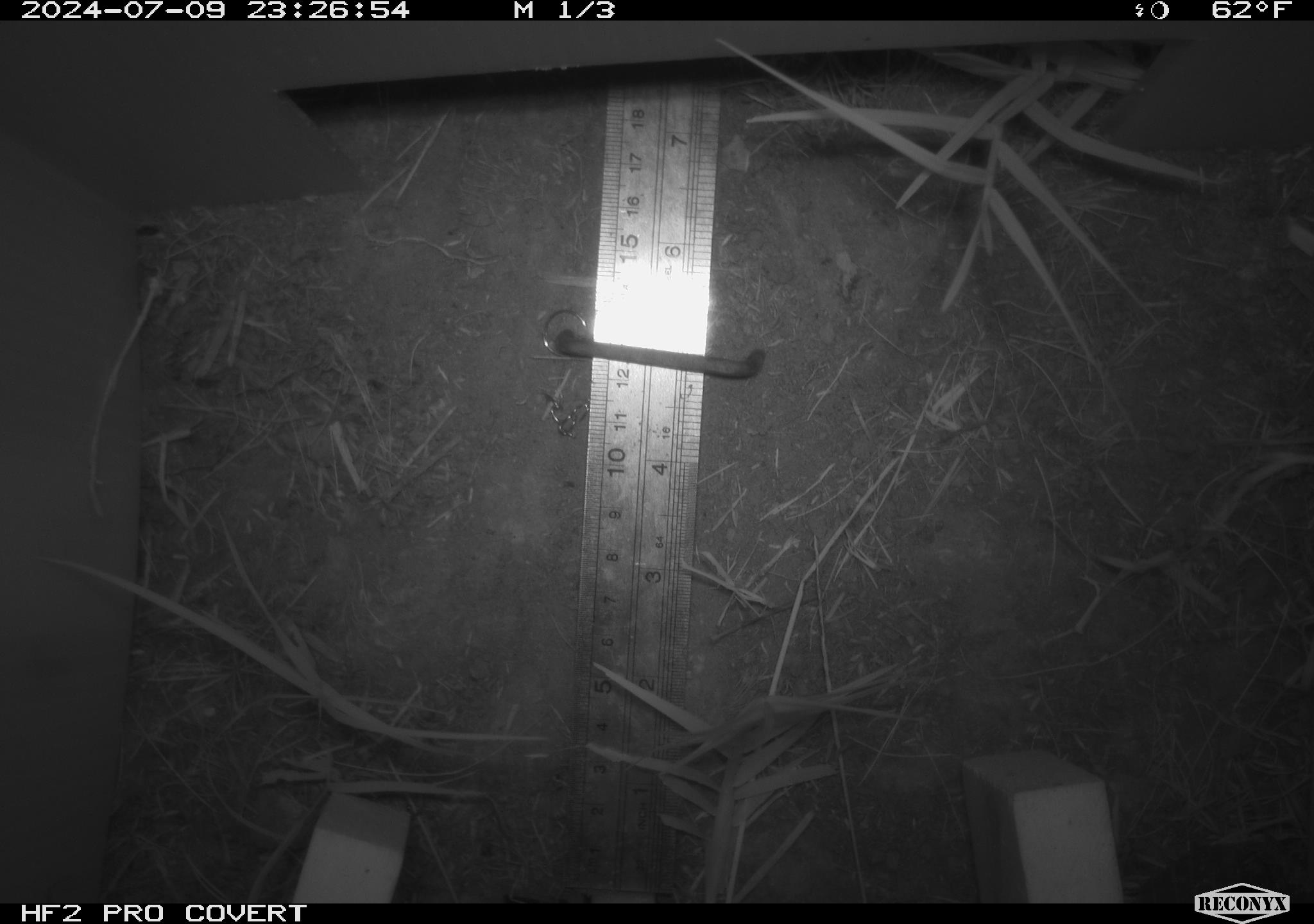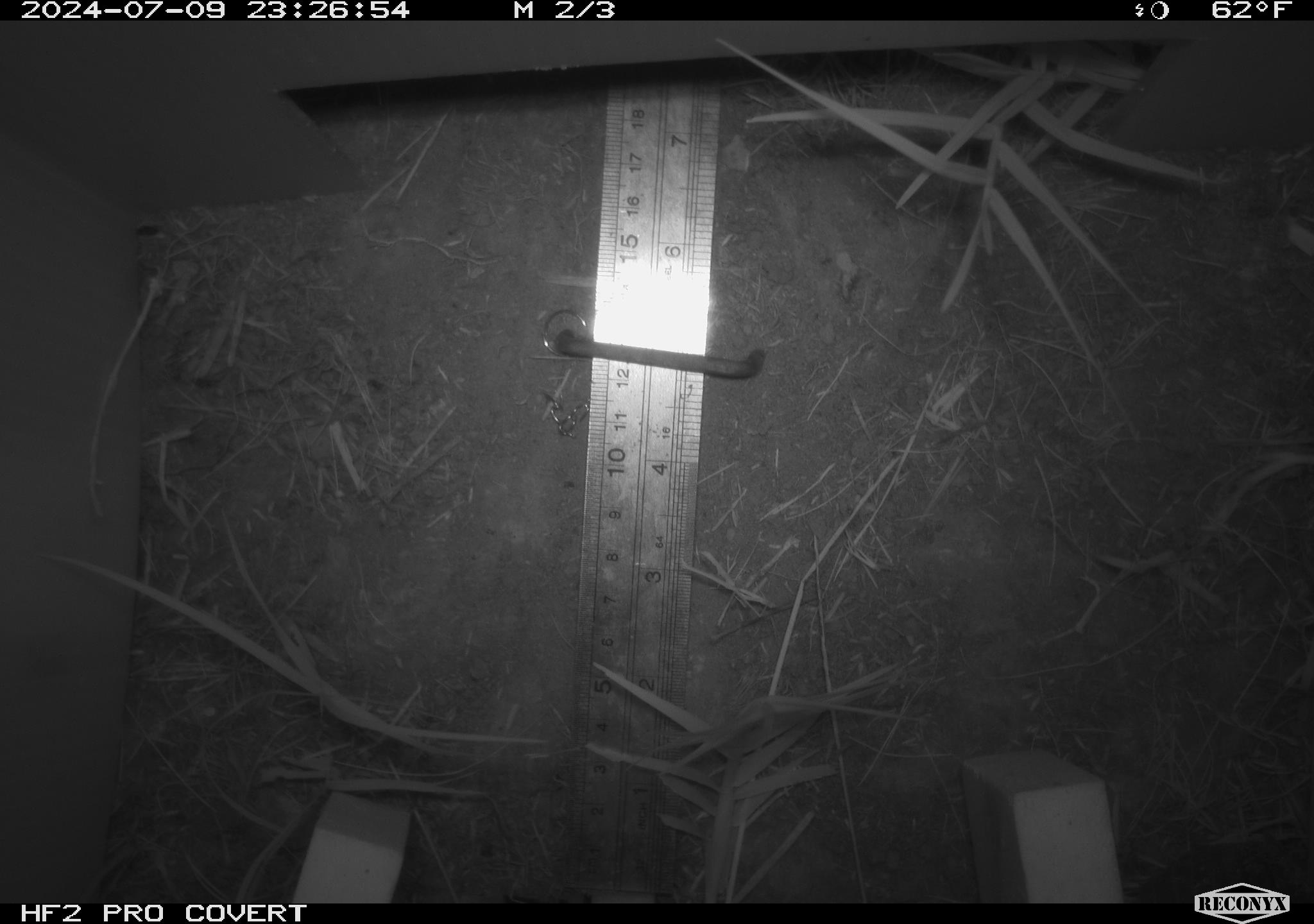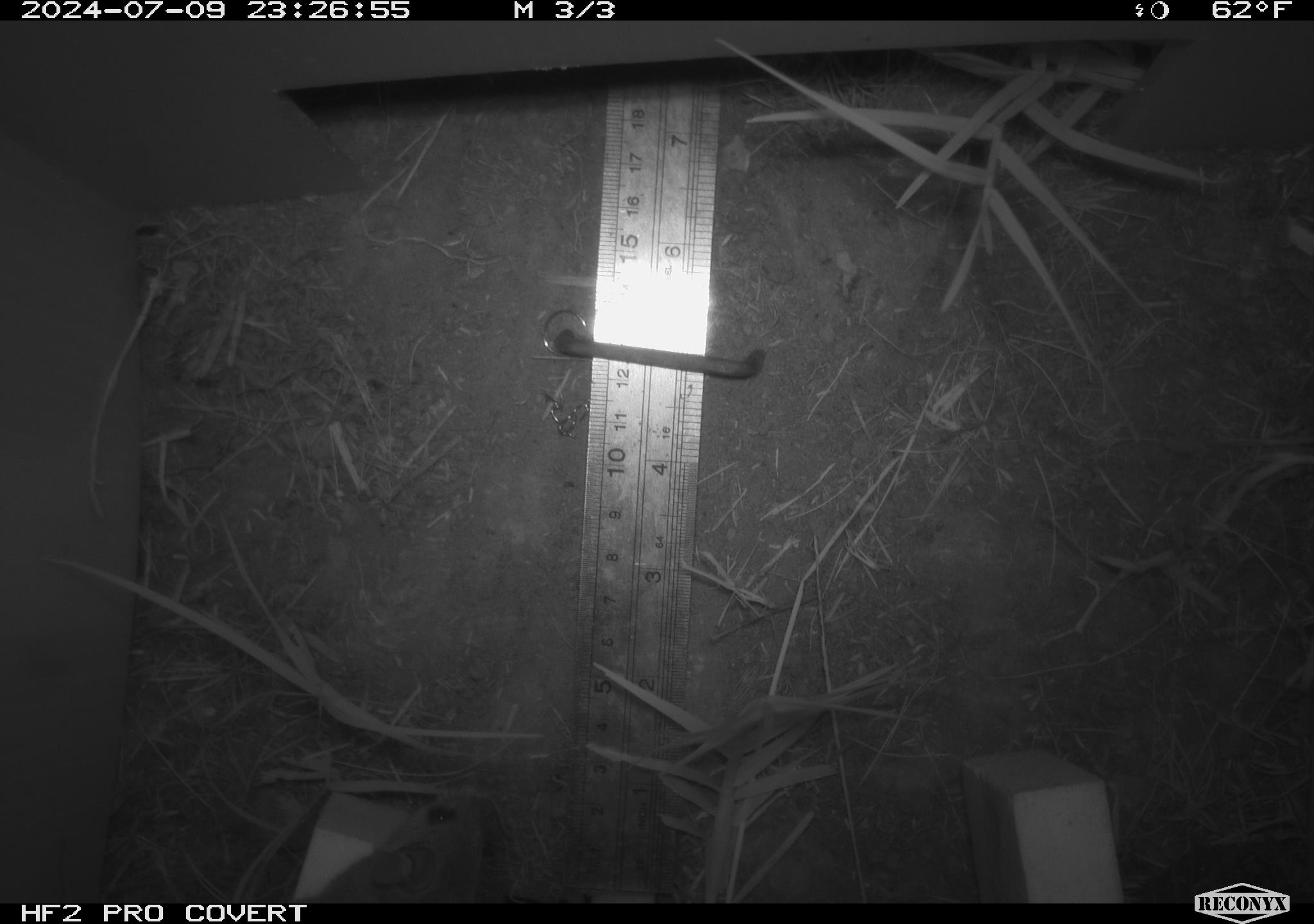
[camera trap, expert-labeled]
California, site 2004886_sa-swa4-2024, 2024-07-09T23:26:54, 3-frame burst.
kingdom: Animalia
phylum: Chordata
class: Mammalia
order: Rodentia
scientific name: Rodentia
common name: mouse species